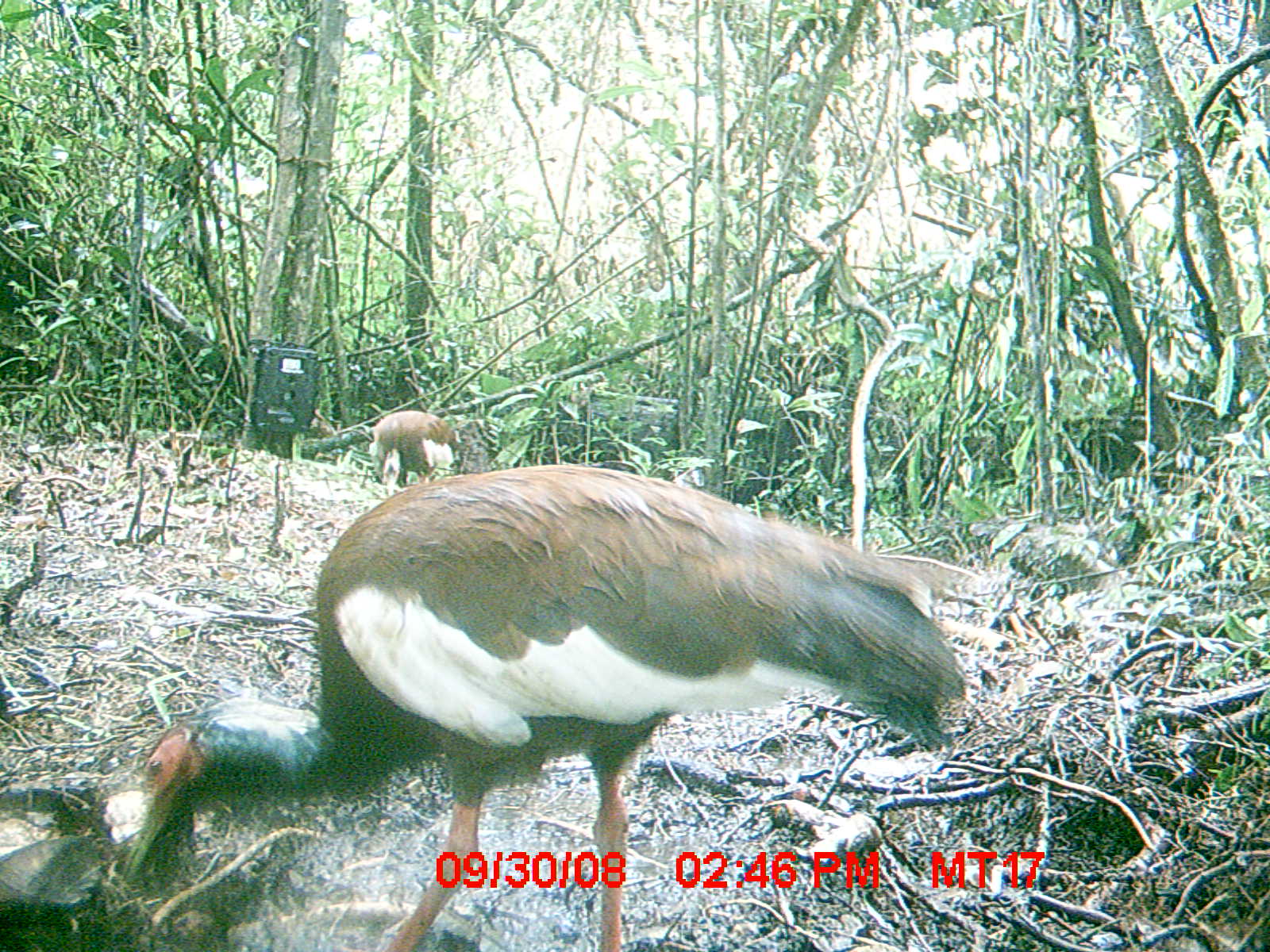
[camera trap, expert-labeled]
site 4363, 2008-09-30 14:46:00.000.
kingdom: Animalia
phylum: Chordata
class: Aves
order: Pelecaniformes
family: Threskiornithidae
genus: Lophotibis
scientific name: Lophotibis cristata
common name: madagascan ibis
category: lophotibis cristataa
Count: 2.